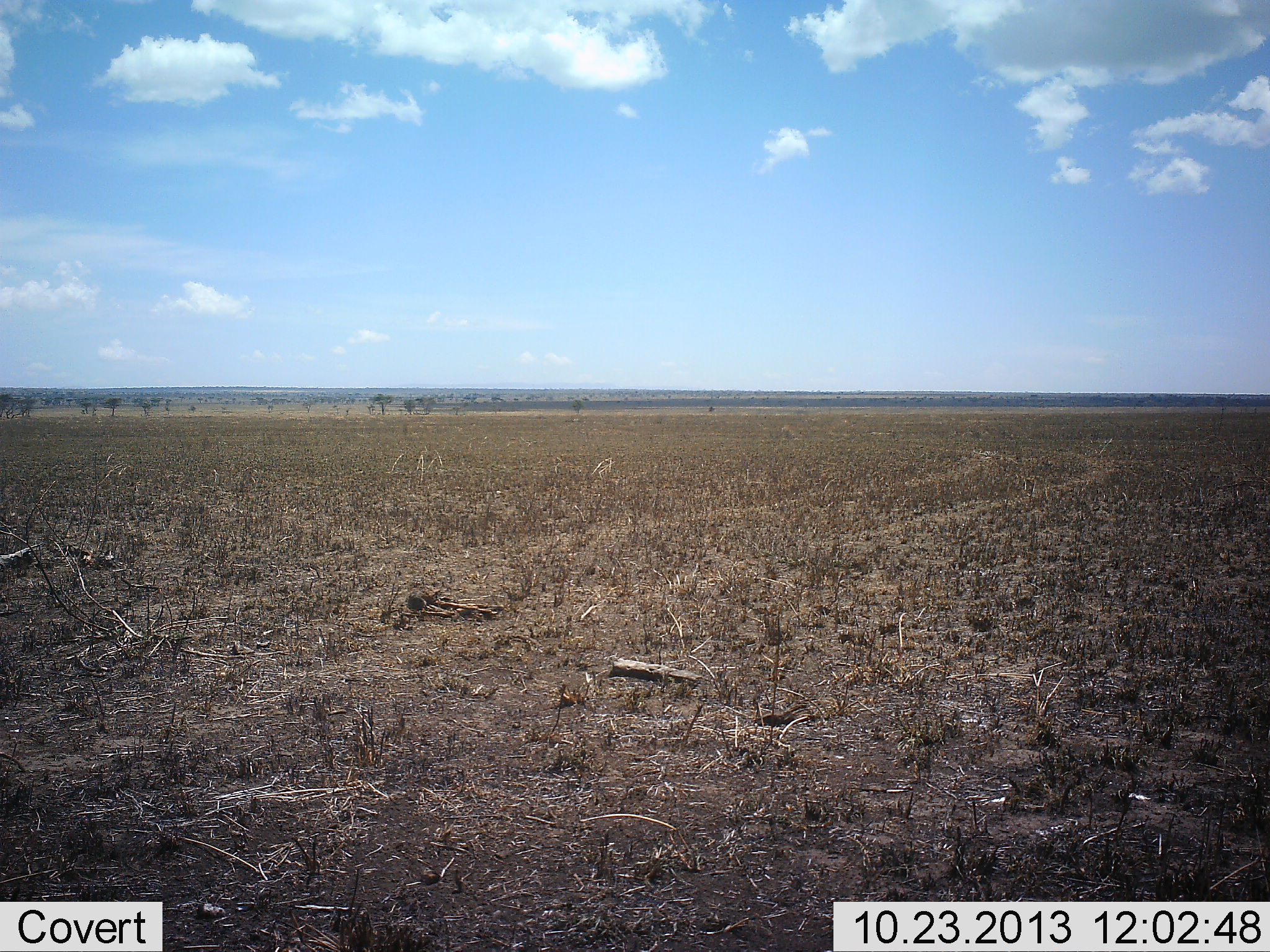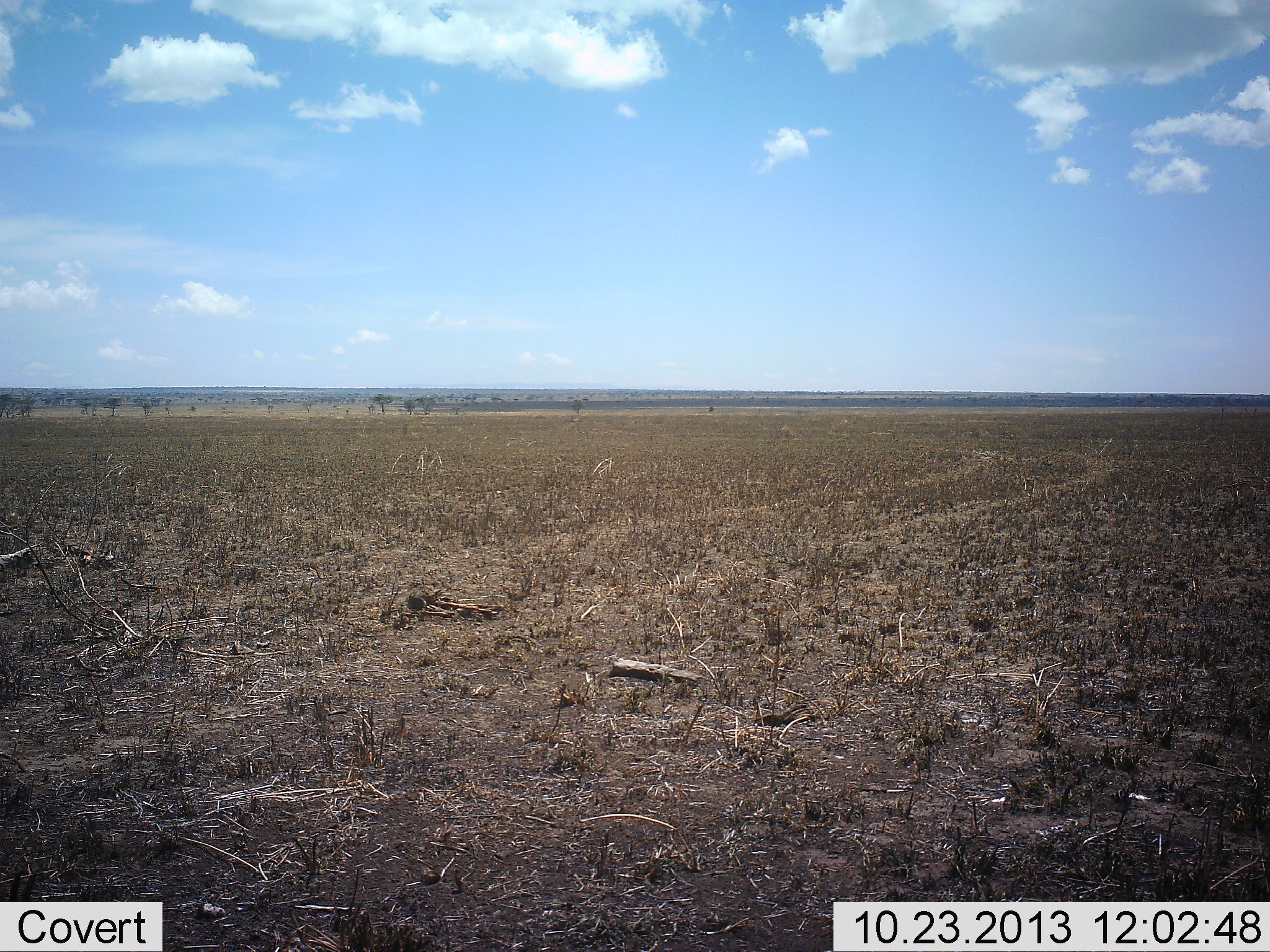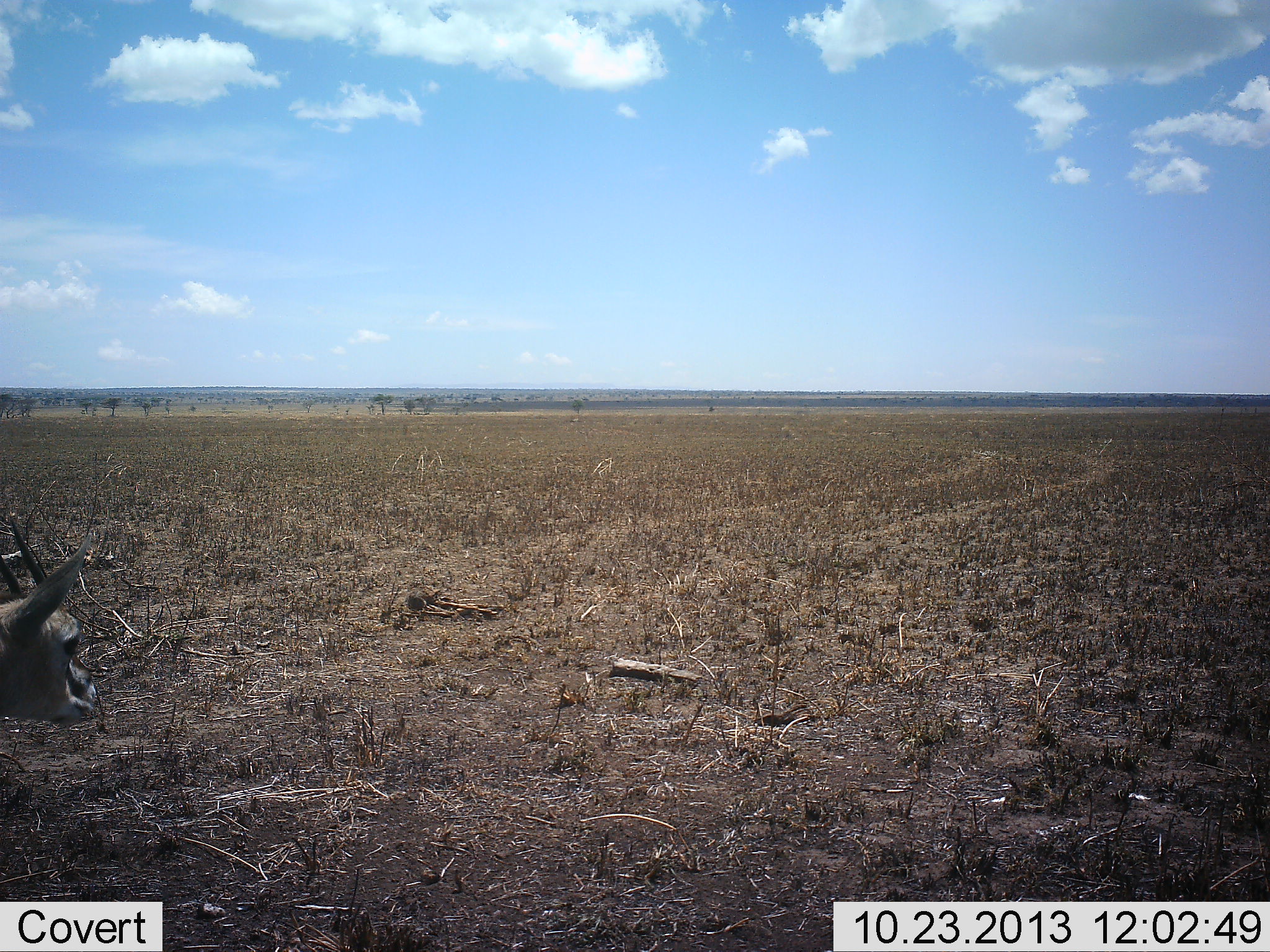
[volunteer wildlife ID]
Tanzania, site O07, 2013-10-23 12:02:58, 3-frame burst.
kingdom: Animalia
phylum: Chordata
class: Mammalia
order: Artiodactyla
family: Bovidae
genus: Eudorcas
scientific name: Eudorcas thomsonii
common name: thomson's gazelle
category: gazellethomsons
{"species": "gazellethomsons (thomson's gazelle) (Eudorcas thomsonii)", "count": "1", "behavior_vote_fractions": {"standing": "20%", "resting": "0%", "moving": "80%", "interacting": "0%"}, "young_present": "0%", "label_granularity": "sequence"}